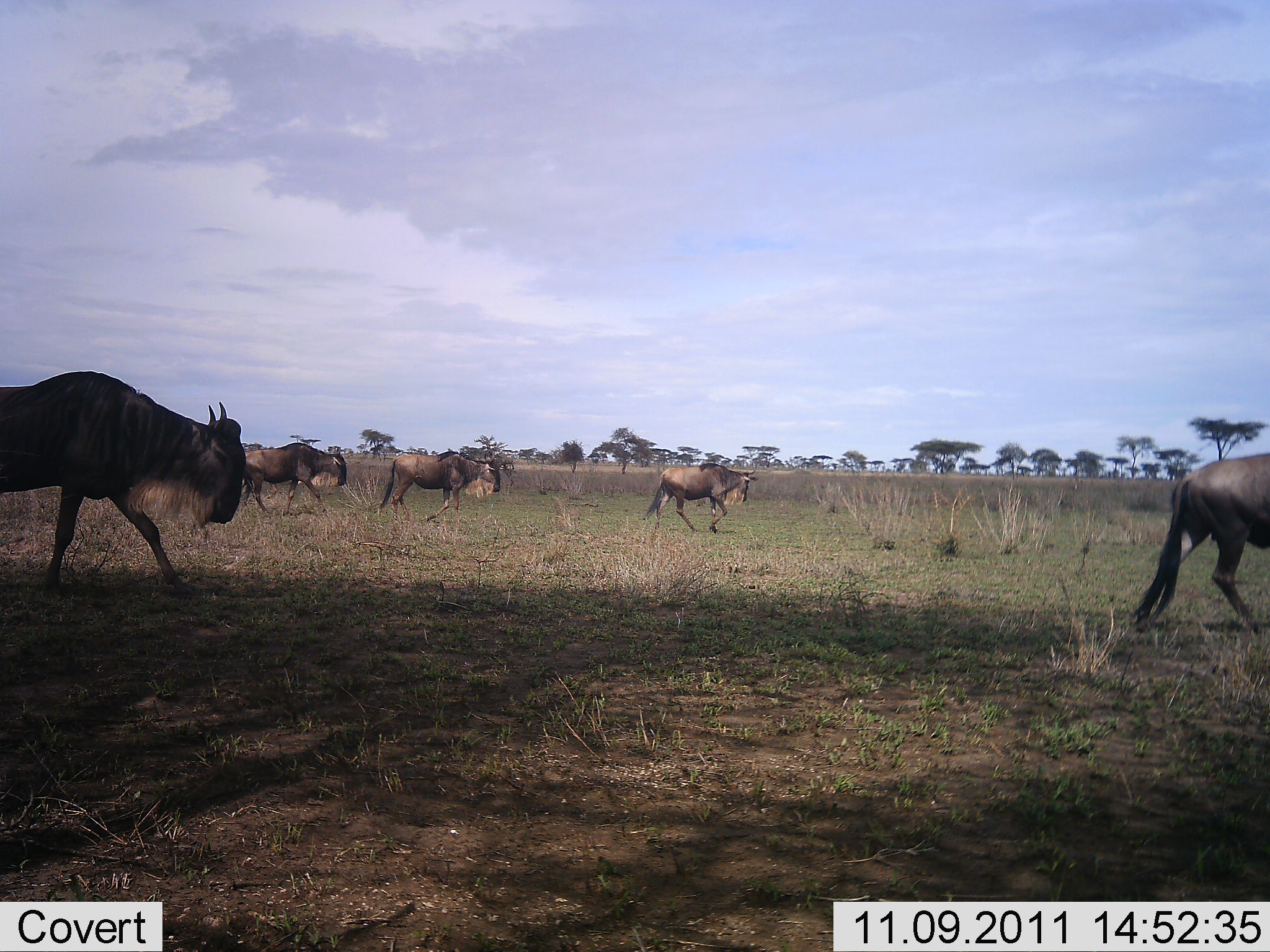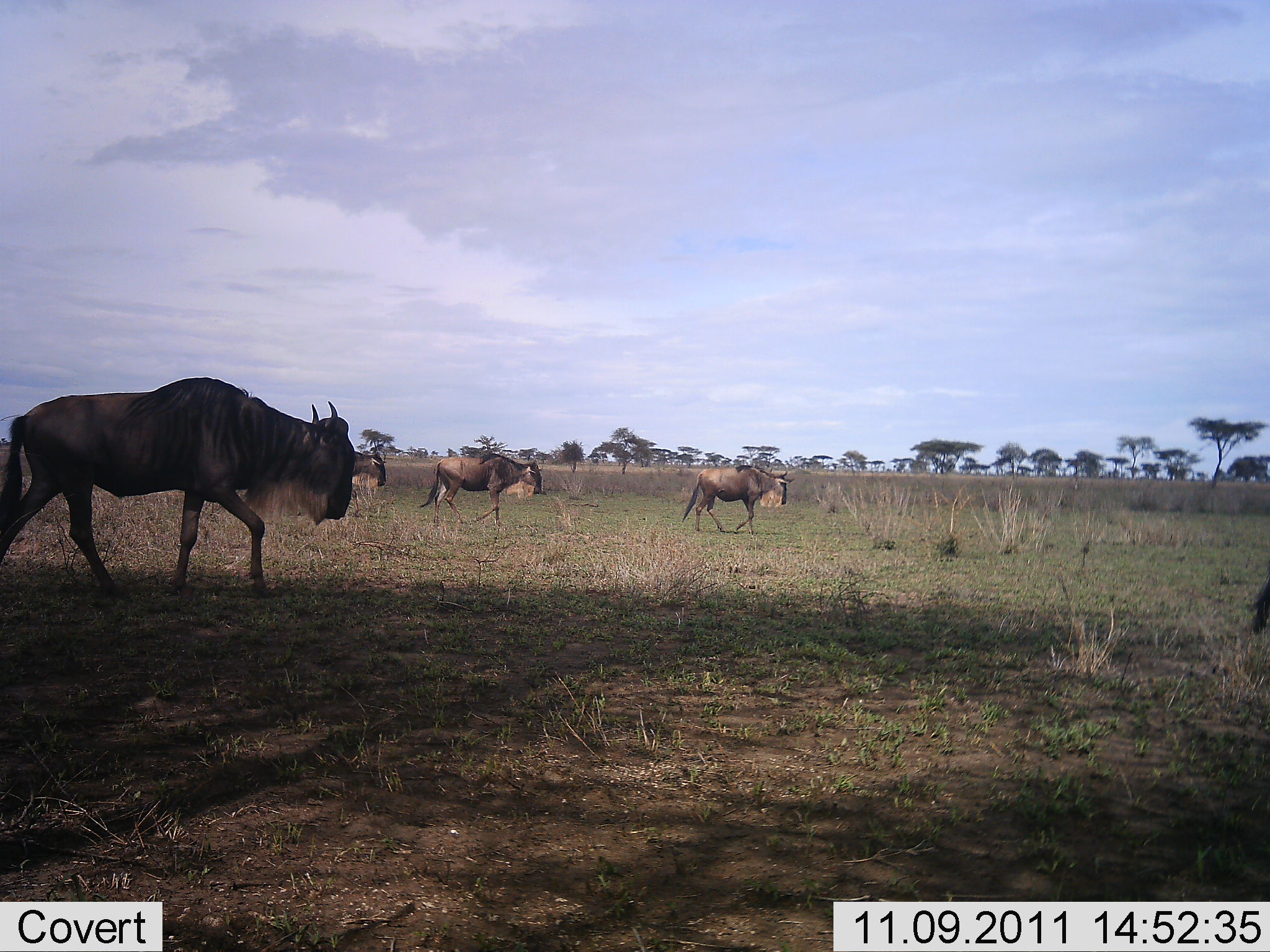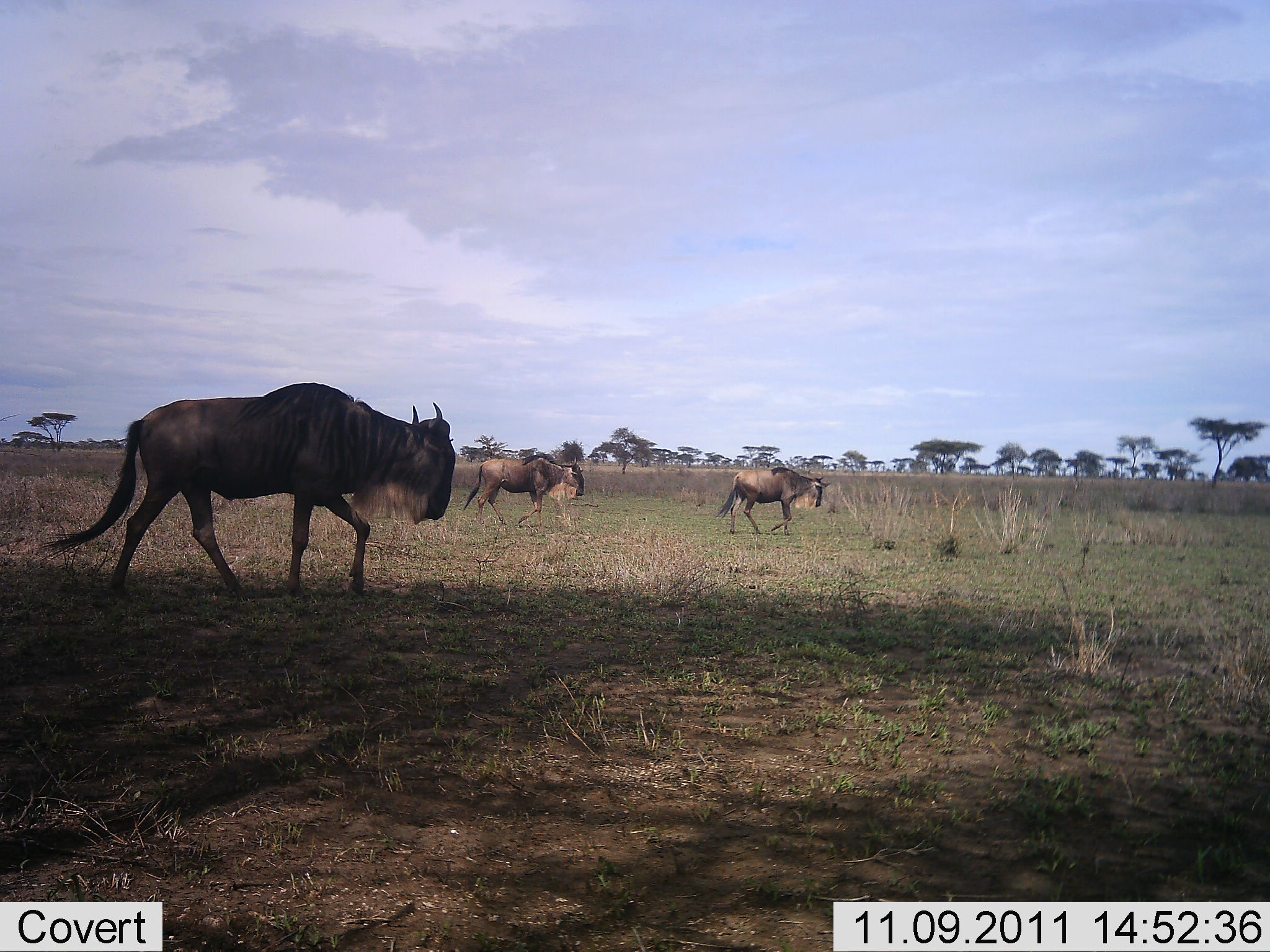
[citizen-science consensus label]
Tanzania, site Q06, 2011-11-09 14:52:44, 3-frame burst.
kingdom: Animalia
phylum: Chordata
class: Mammalia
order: Artiodactyla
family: Bovidae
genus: Connochaetes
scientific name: Connochaetes taurinus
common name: blue wildebeest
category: wildebeest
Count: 5.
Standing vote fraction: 0%.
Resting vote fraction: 0%.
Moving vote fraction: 100%.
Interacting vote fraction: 0%.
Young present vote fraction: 0%.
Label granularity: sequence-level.